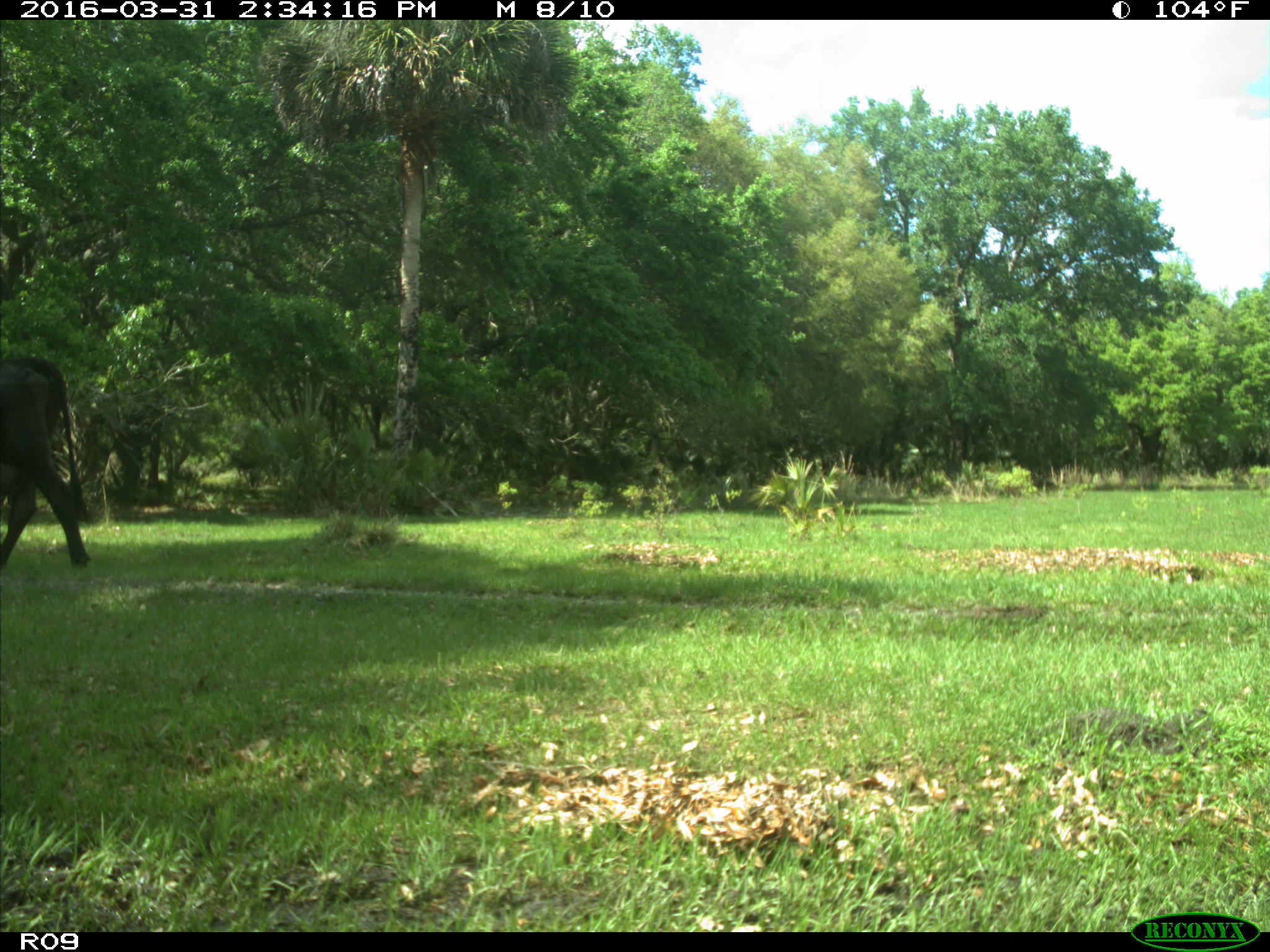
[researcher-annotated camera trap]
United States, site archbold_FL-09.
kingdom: Animalia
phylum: Chordata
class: Mammalia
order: Artiodactyla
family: Bovidae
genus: Bos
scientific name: Bos taurus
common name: domestic cow